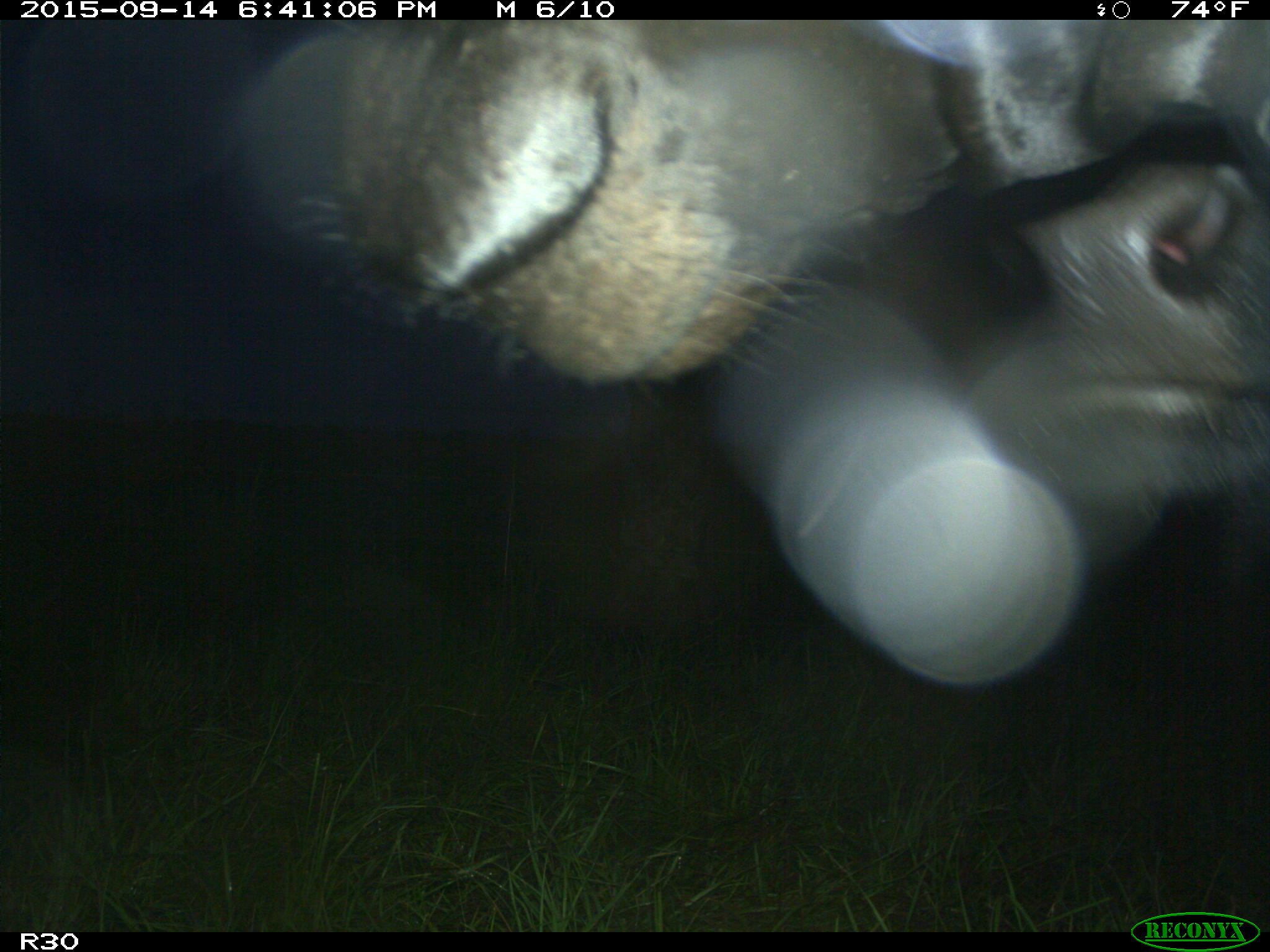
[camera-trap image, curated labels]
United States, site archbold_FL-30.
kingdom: Animalia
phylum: Chordata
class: Mammalia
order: Artiodactyla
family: Bovidae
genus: Bos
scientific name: Bos taurus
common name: domestic cow